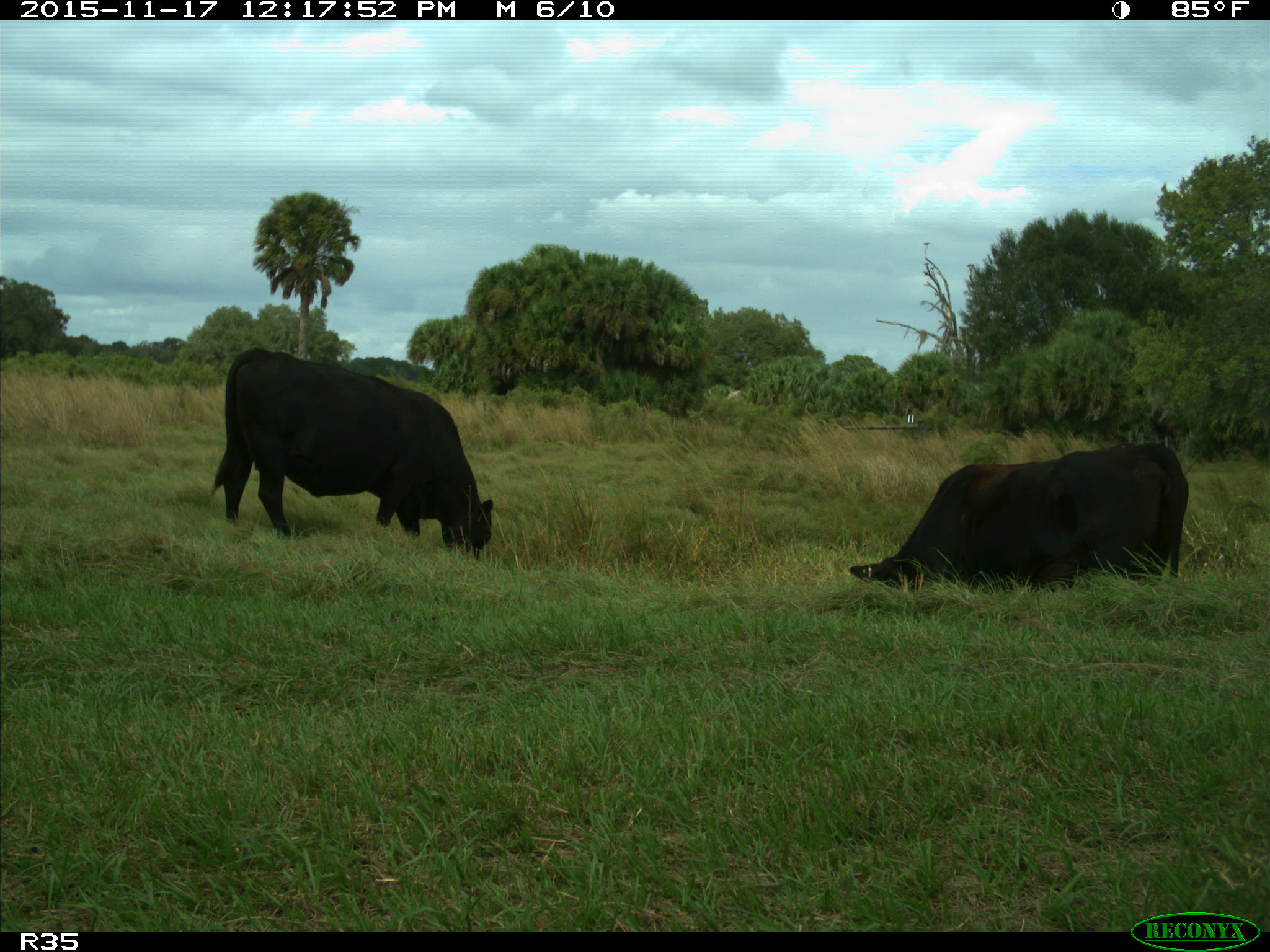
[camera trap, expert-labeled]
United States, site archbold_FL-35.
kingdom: Animalia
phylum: Chordata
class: Mammalia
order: Artiodactyla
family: Bovidae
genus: Bos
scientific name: Bos taurus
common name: domestic cow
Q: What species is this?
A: Bos taurus (domestic cow).